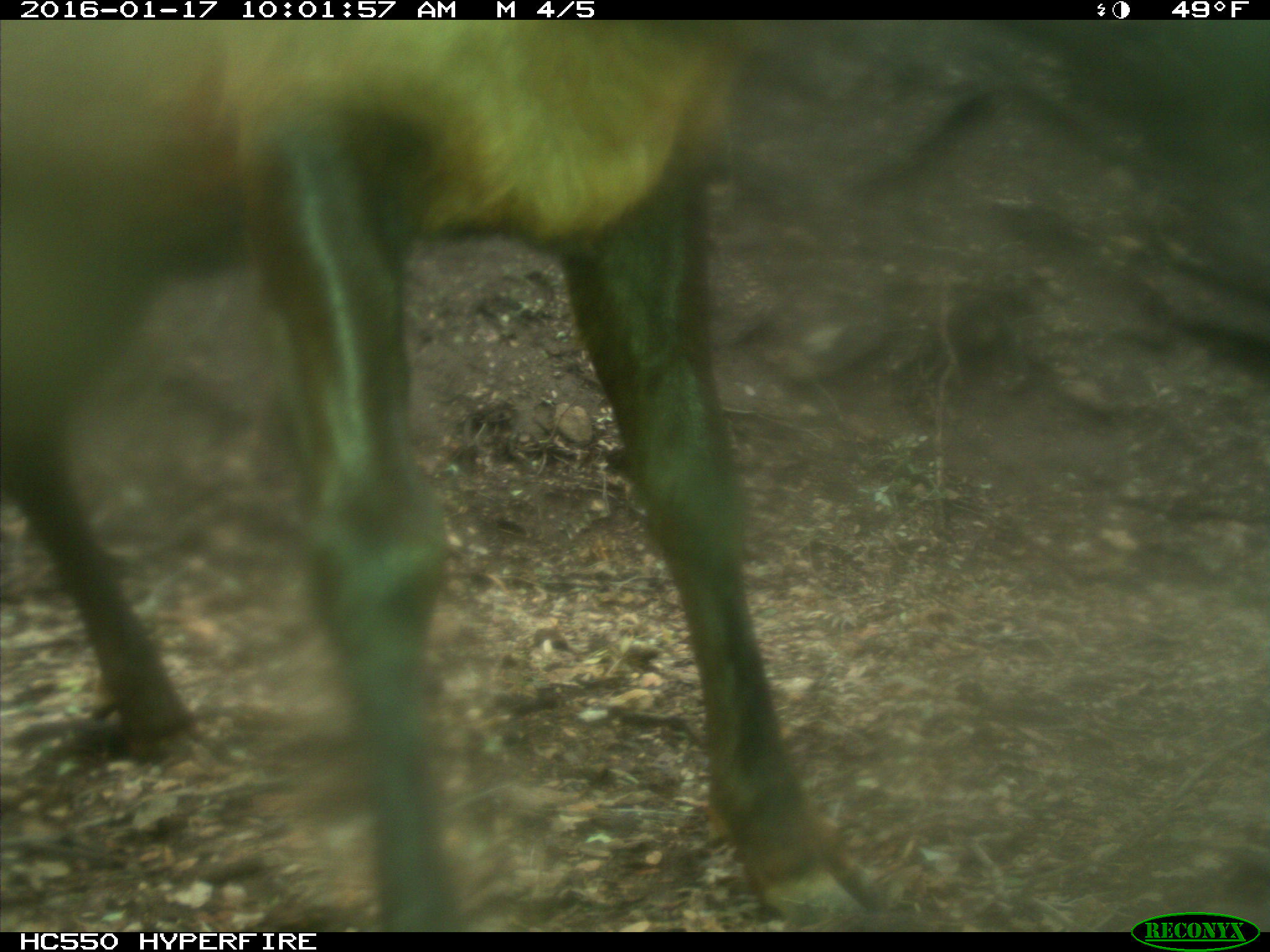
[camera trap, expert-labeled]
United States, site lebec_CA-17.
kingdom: Animalia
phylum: Chordata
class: Mammalia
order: Artiodactyla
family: Cervidae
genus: Cervus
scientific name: Cervus canadensis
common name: elk